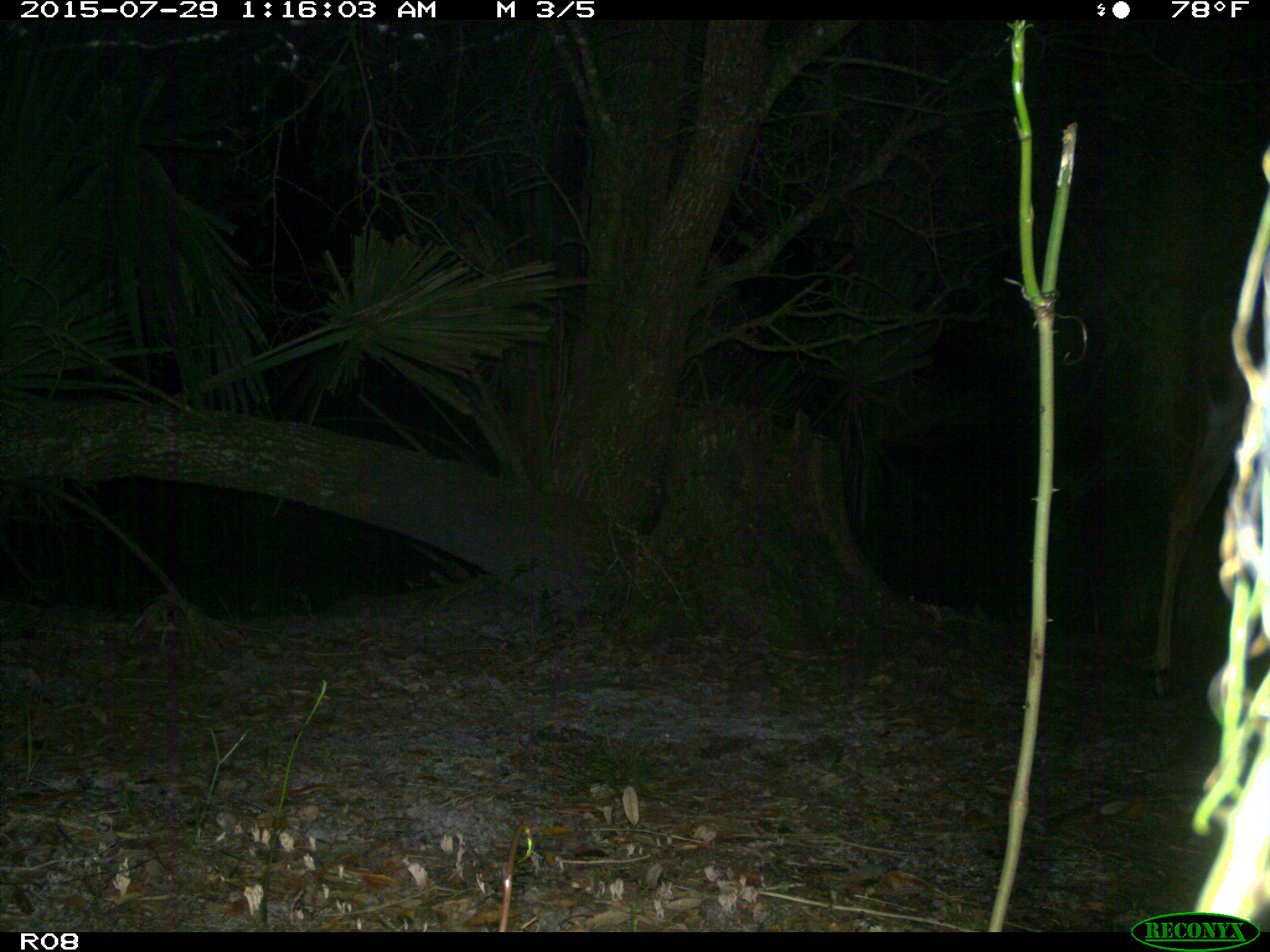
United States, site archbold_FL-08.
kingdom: Animalia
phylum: Chordata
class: Mammalia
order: Artiodactyla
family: Cervidae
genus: Odocoileus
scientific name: Odocoileus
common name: deer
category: unidentified deer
Unidentified deer (deer) (Odocoileus).